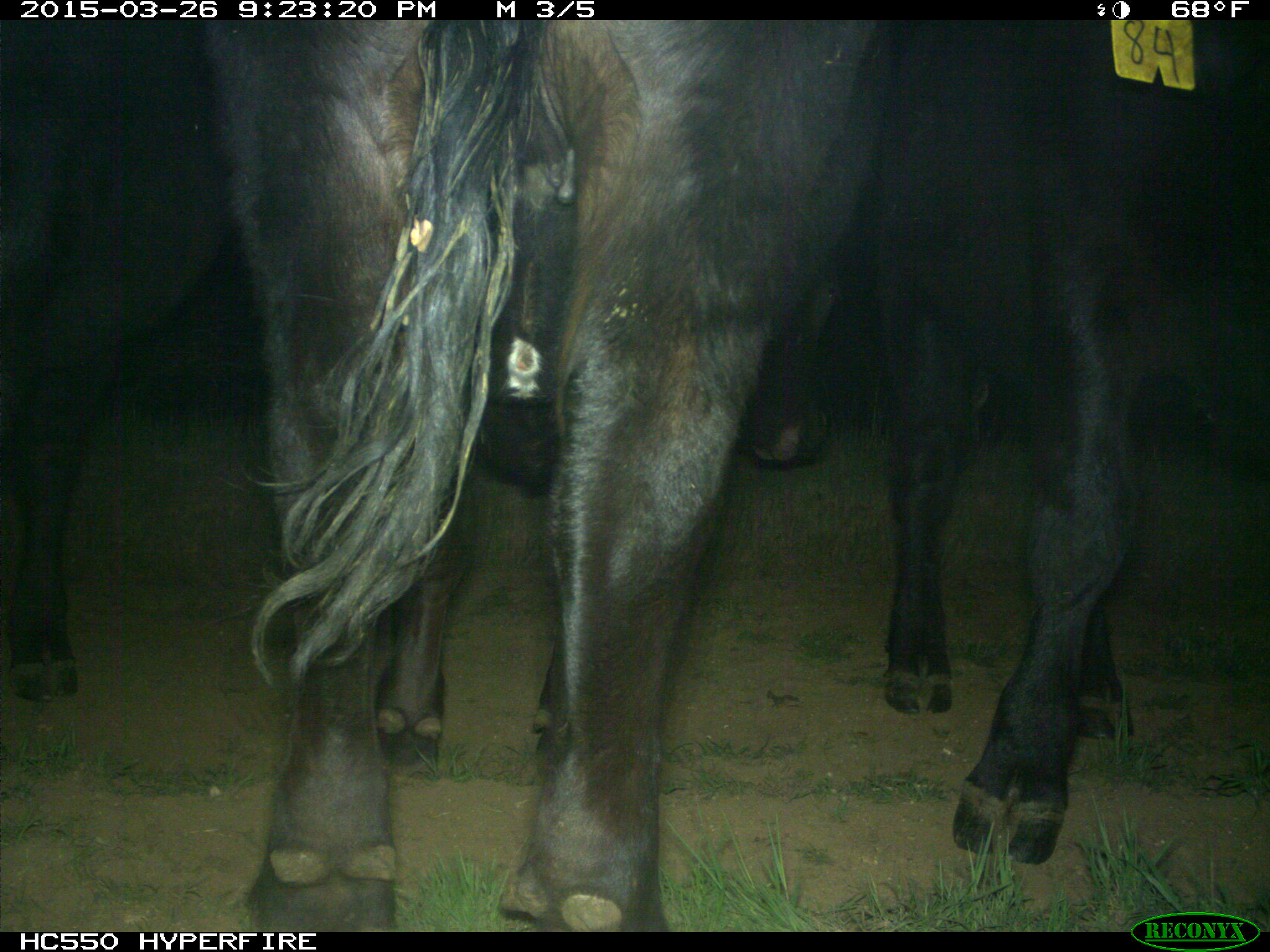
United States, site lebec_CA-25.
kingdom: Animalia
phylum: Chordata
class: Mammalia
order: Artiodactyla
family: Bovidae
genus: Bos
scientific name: Bos taurus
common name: domestic cow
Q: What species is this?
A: Bos taurus (domestic cow).